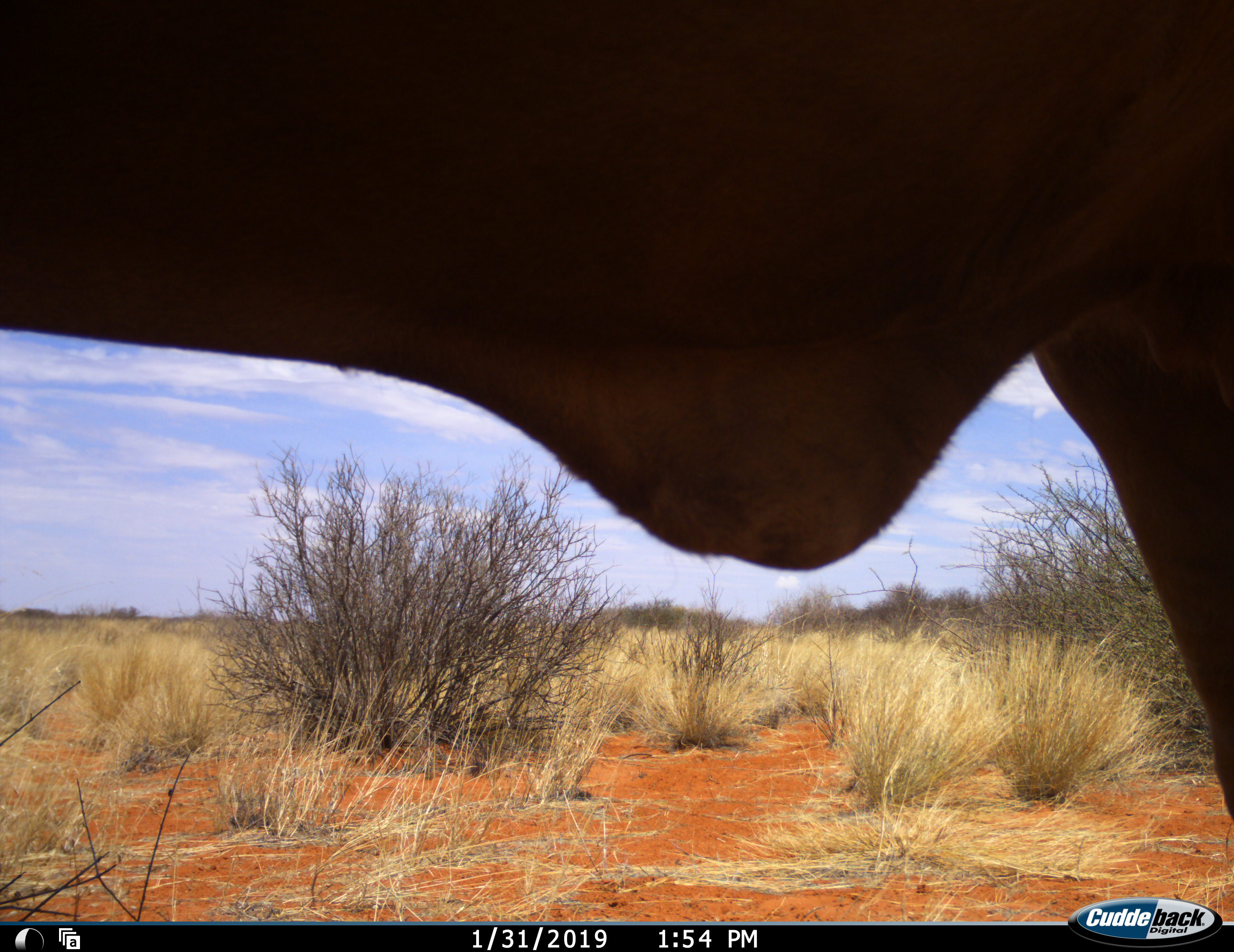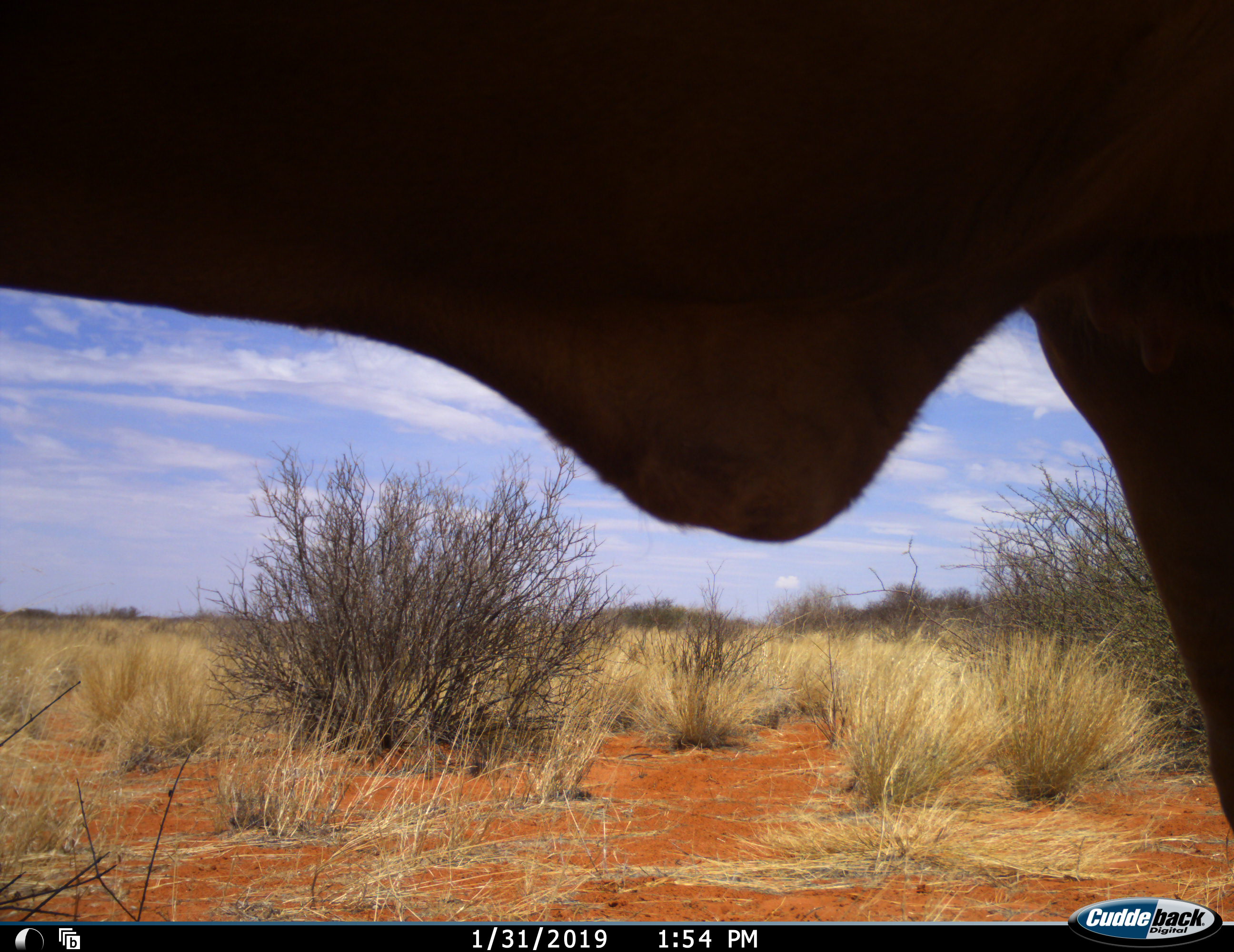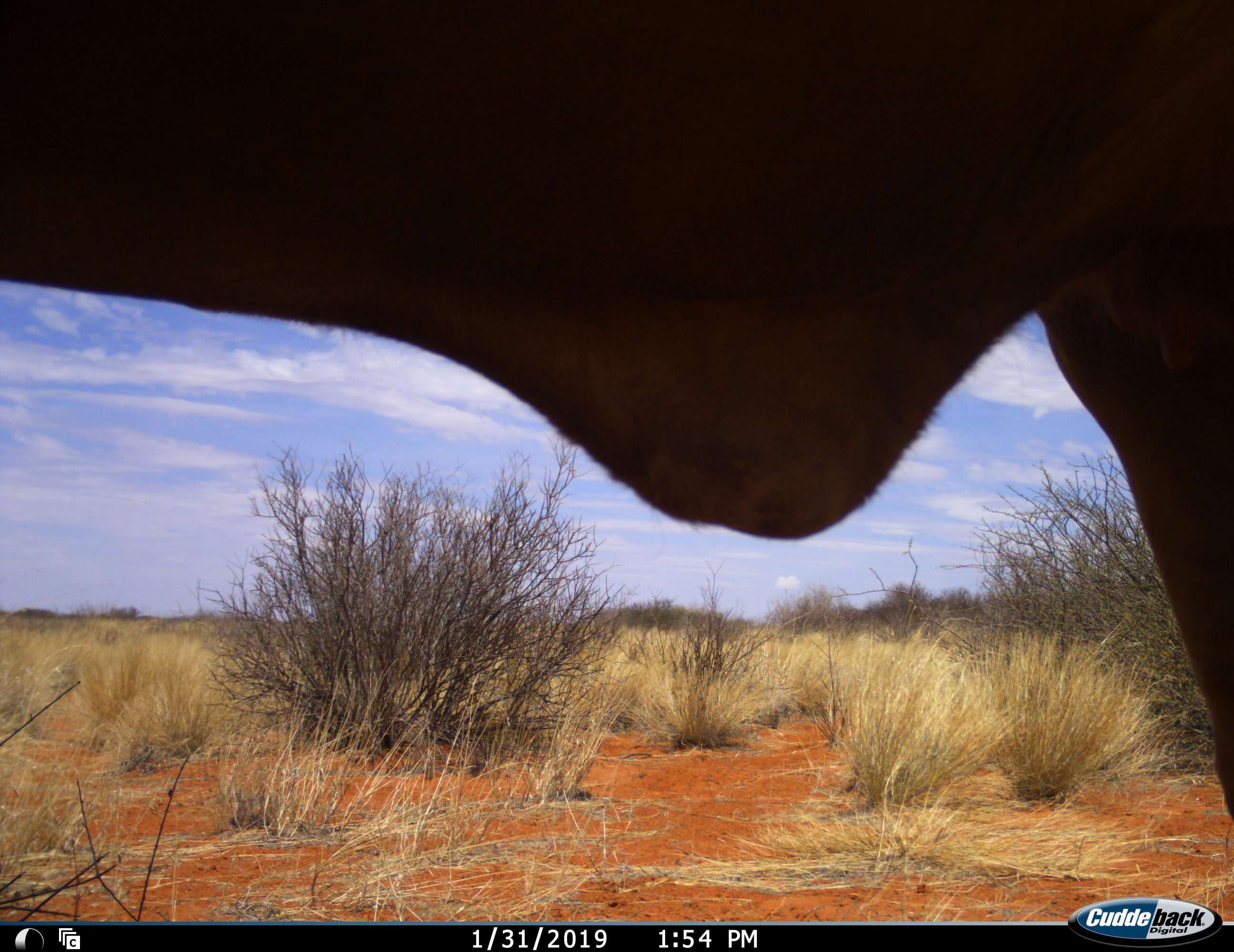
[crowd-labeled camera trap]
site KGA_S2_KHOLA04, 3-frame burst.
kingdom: Animalia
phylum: Chordata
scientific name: Vertebrata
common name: domestic animal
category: domesticanimal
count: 1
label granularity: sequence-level